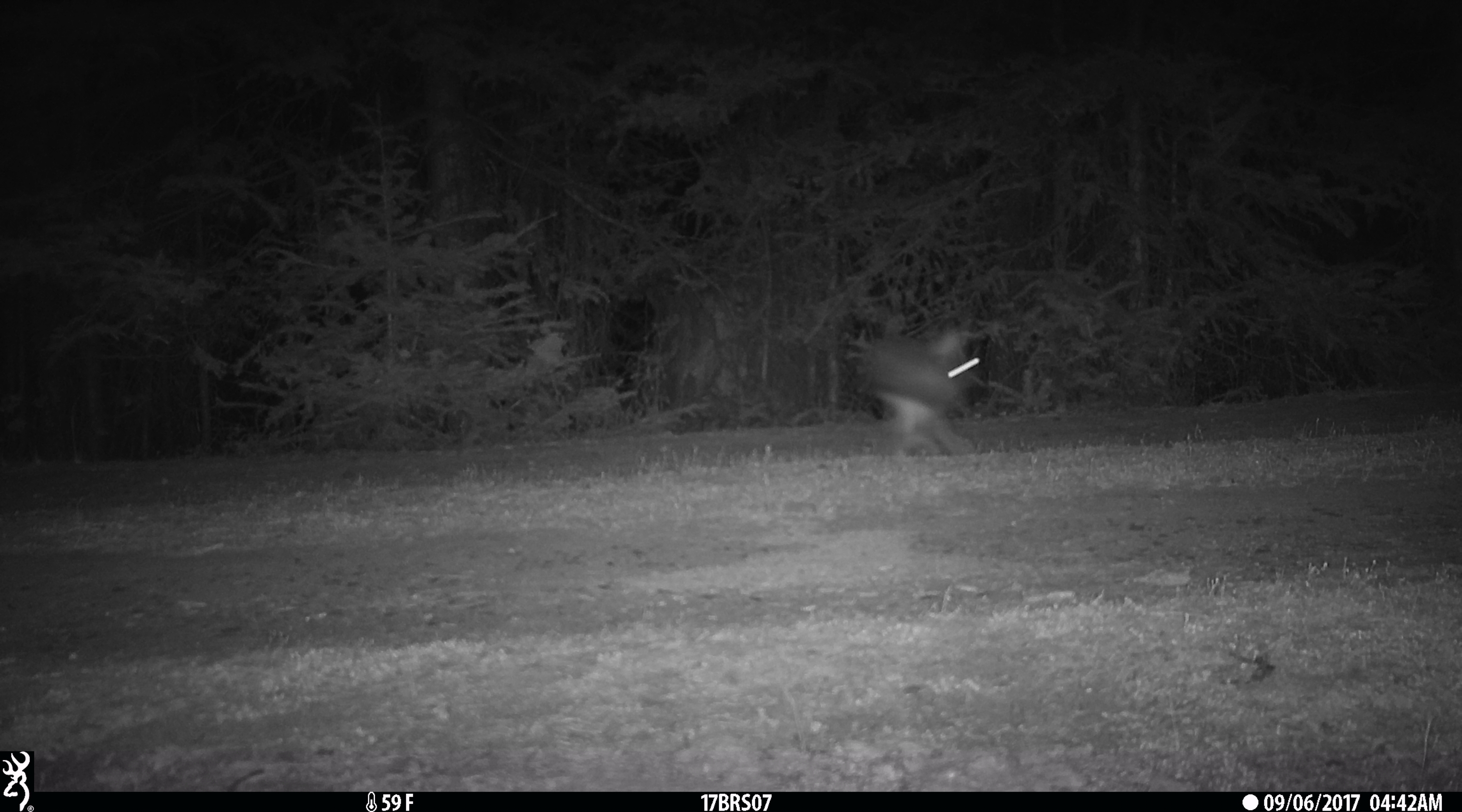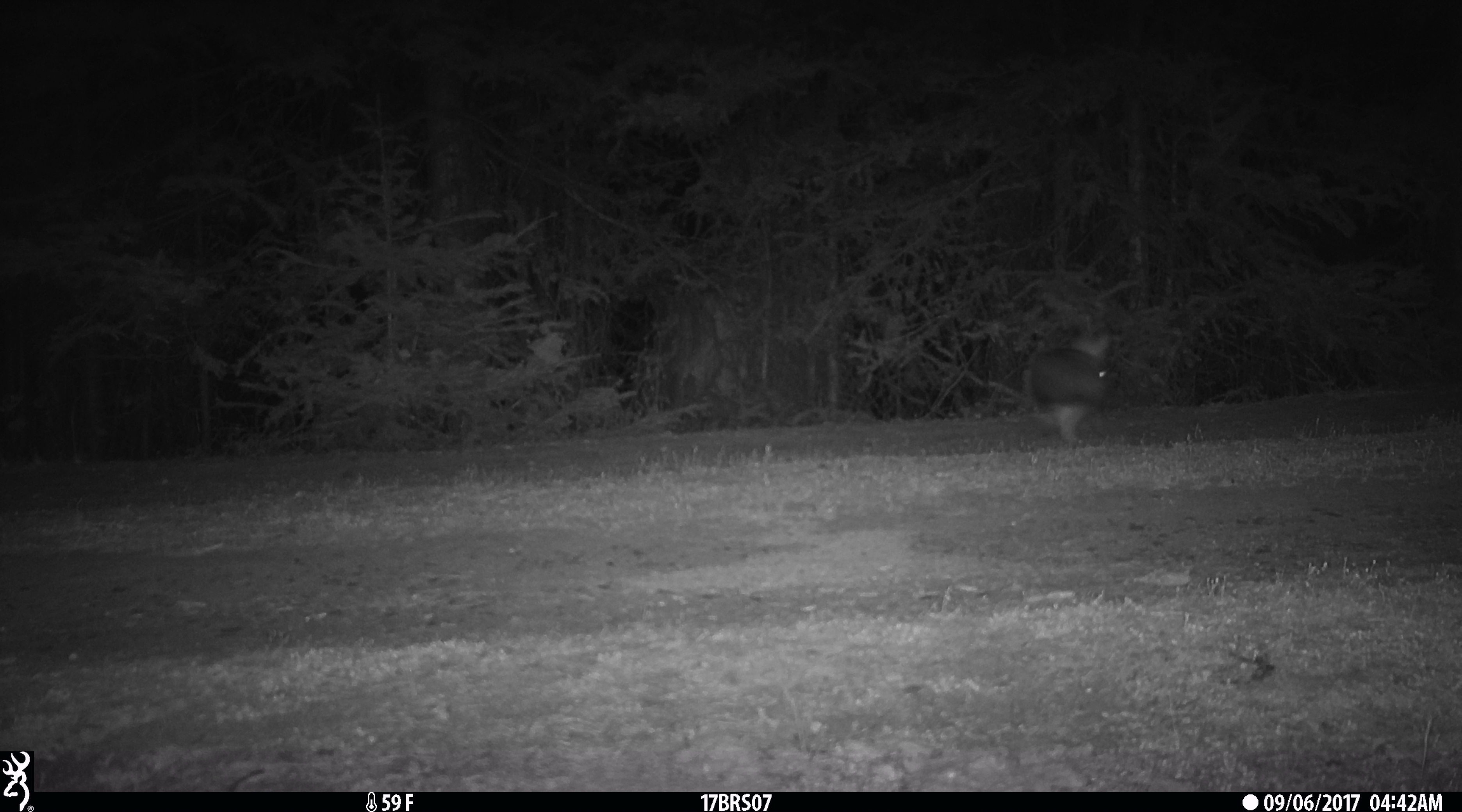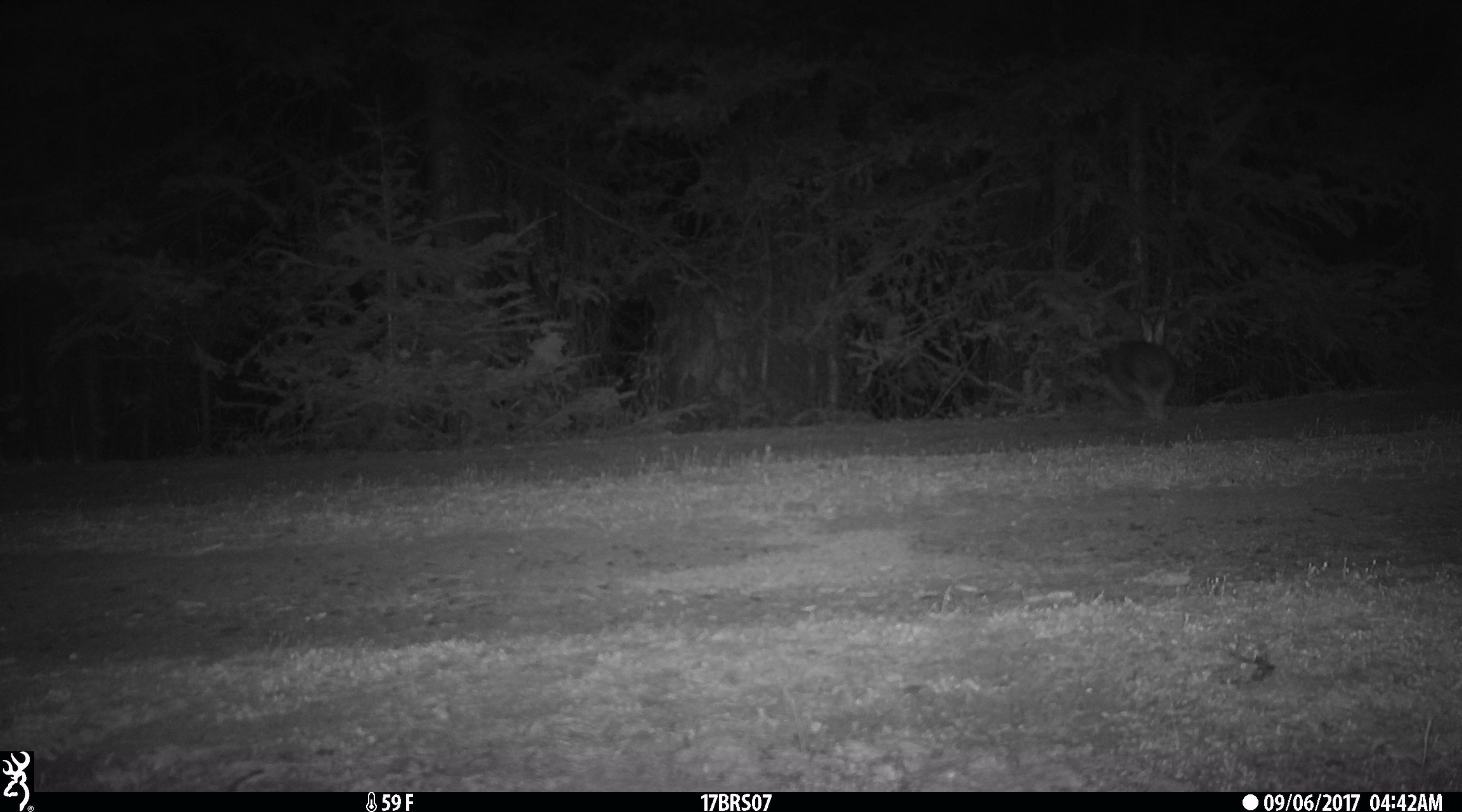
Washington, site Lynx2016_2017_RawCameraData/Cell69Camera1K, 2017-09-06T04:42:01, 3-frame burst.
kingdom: Animalia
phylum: Chordata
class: Mammalia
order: Lagomorpha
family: Leporidae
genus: Lepus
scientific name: Lepus americanus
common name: snowshoe hare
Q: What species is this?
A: Lepus americanus (snowshoe hare).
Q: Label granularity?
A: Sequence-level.